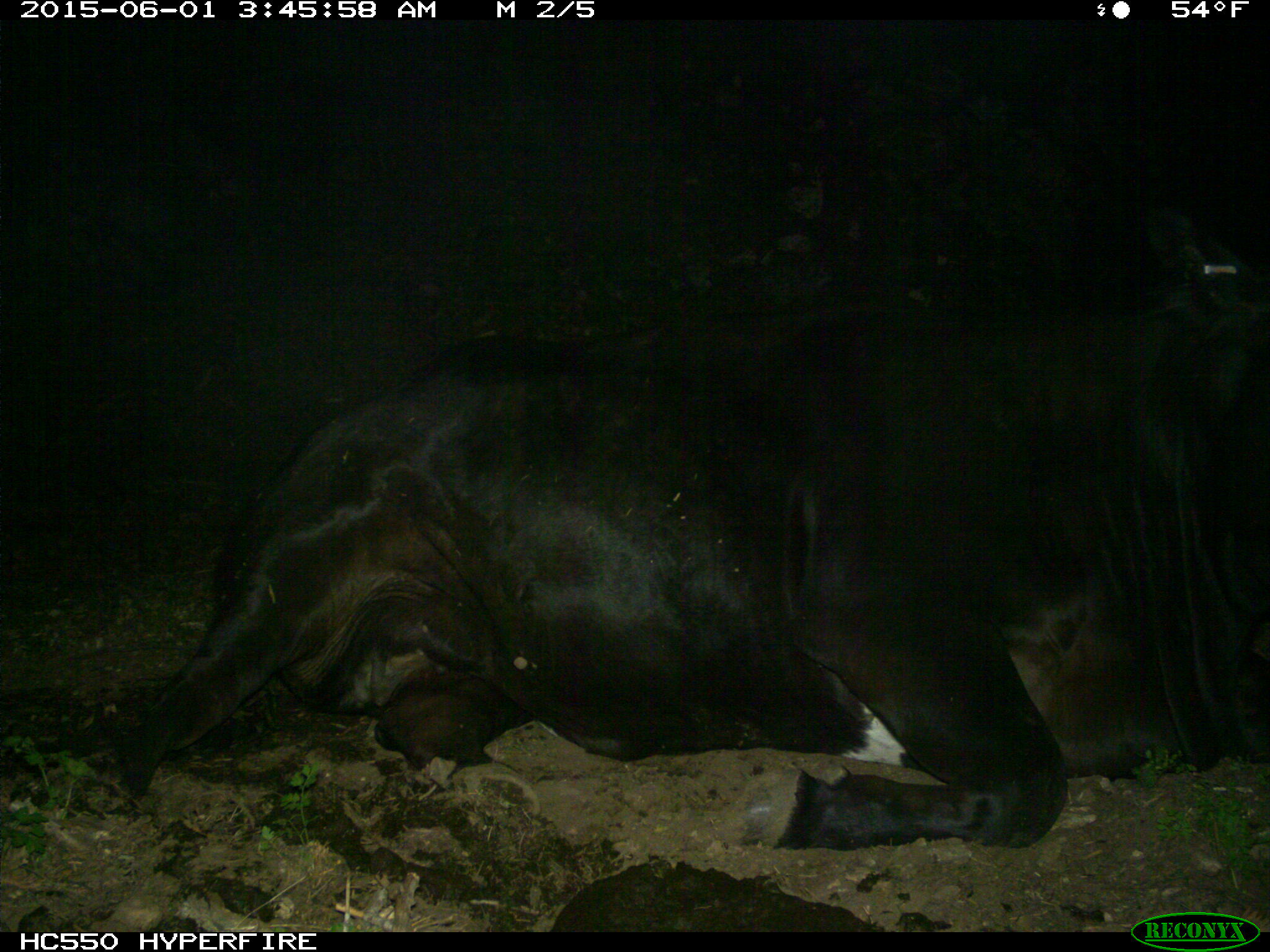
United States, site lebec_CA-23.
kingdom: Animalia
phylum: Chordata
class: Mammalia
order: Artiodactyla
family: Bovidae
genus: Bos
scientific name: Bos taurus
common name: domestic cow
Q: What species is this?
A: Bos taurus (domestic cow).